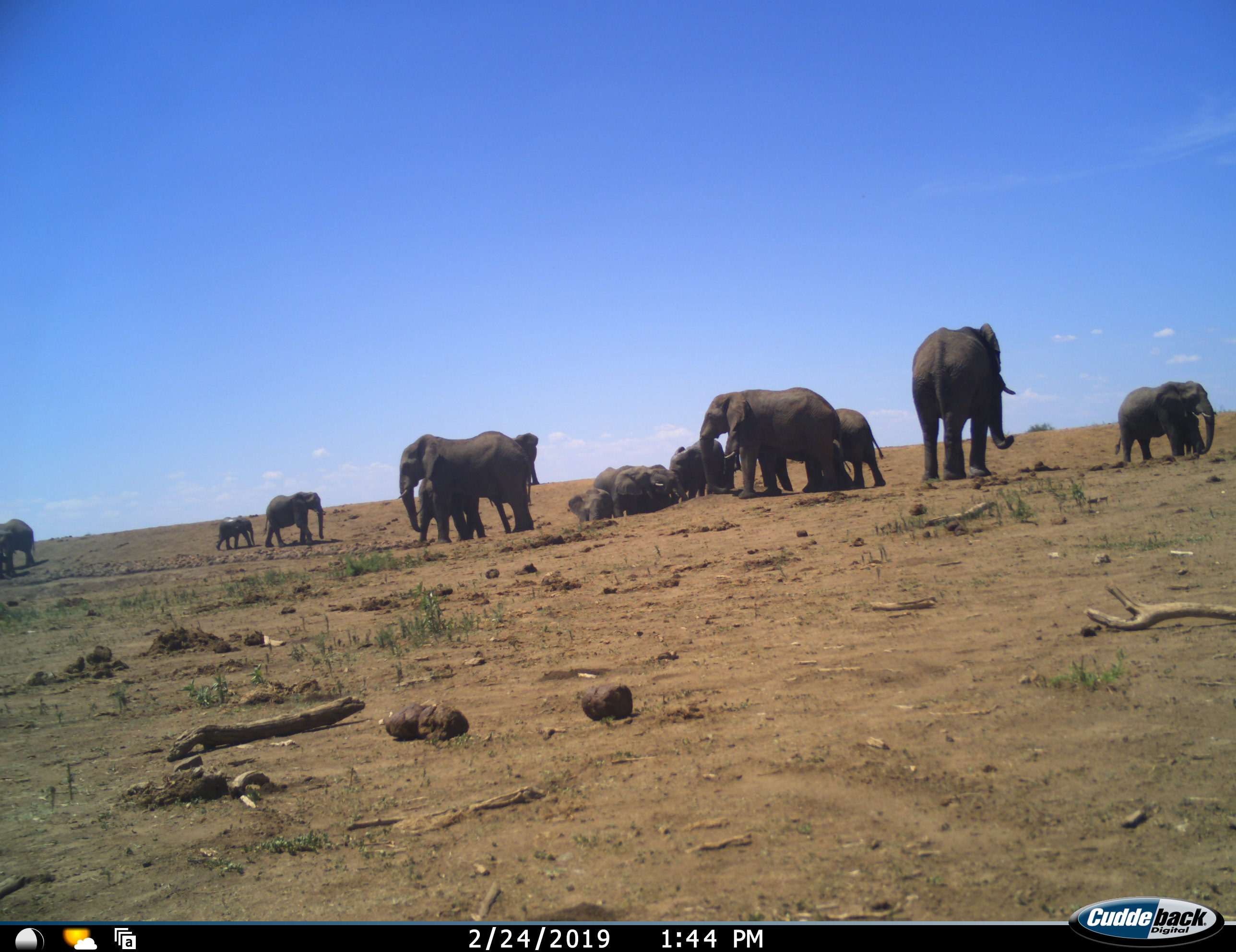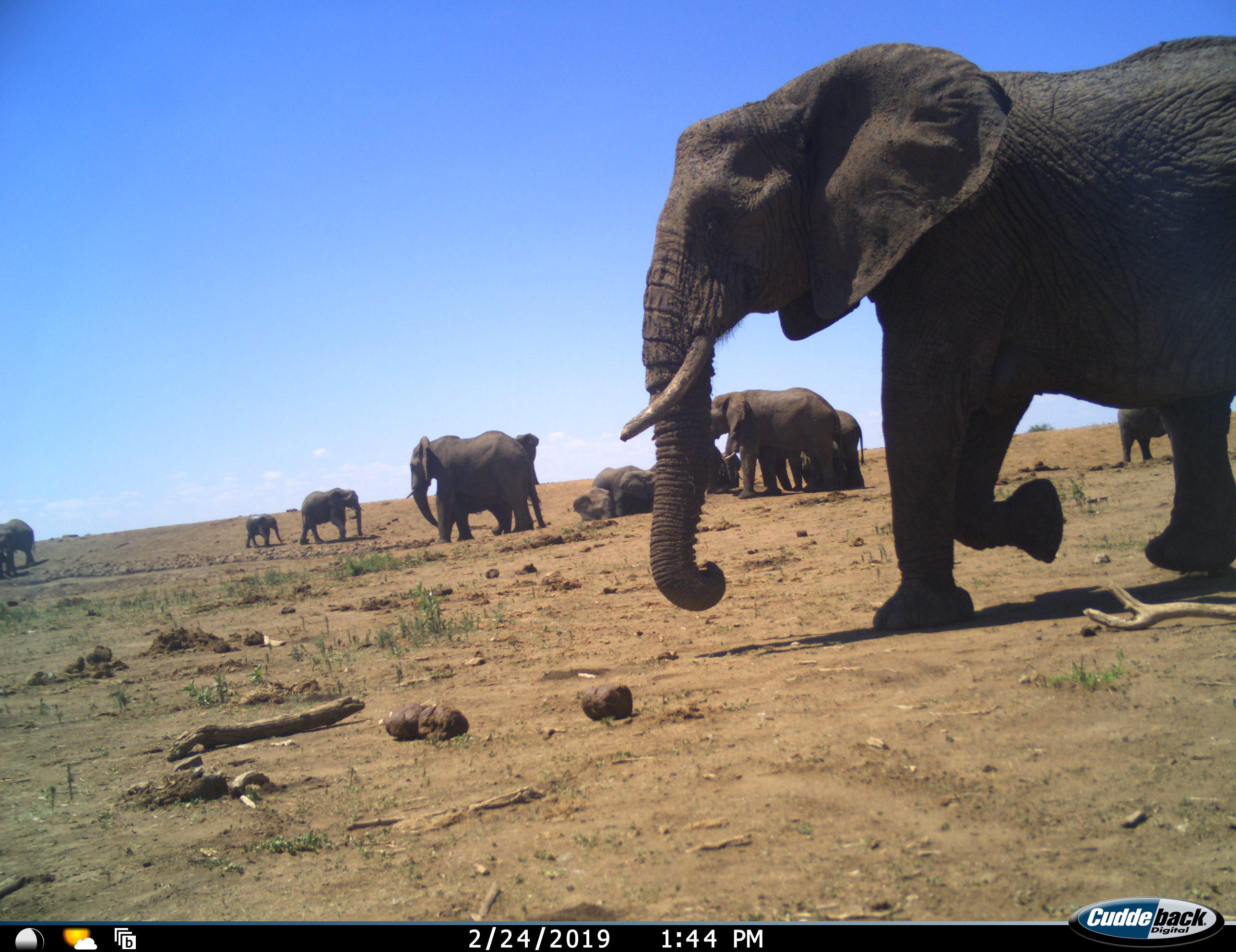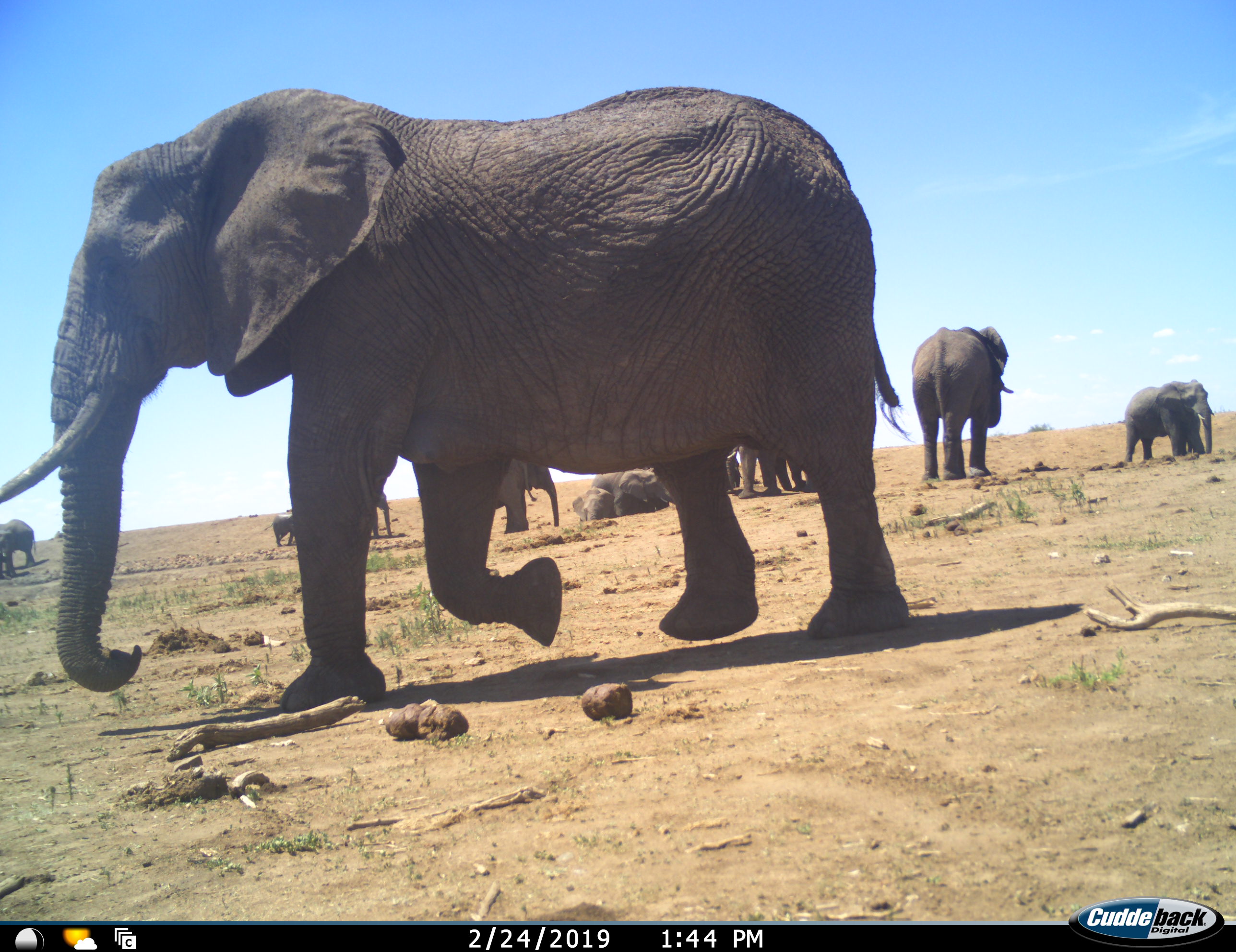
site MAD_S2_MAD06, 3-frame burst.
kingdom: Animalia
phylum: Chordata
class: Mammalia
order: Proboscidea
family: Elephantidae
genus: Loxodonta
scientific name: Loxodonta africana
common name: african bush elephant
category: elephant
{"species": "elephant (african bush elephant) (Loxodonta africana)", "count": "11-50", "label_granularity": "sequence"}